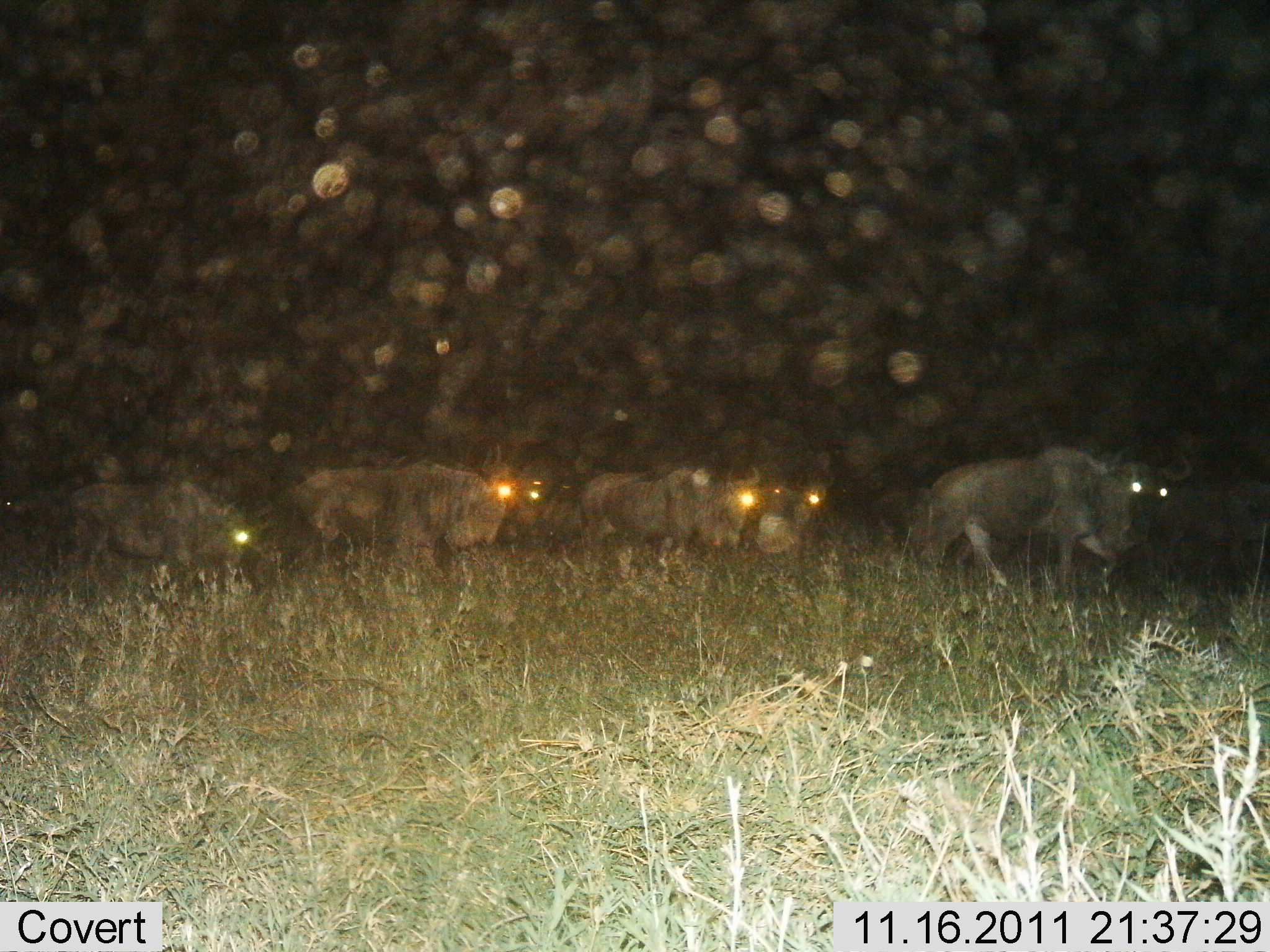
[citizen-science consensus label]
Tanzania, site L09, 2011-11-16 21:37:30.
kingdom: Animalia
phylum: Chordata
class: Mammalia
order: Artiodactyla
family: Bovidae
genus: Connochaetes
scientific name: Connochaetes taurinus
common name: blue wildebeest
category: wildebeest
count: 6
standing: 25%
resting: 0%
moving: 92%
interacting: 0%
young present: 0%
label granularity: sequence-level